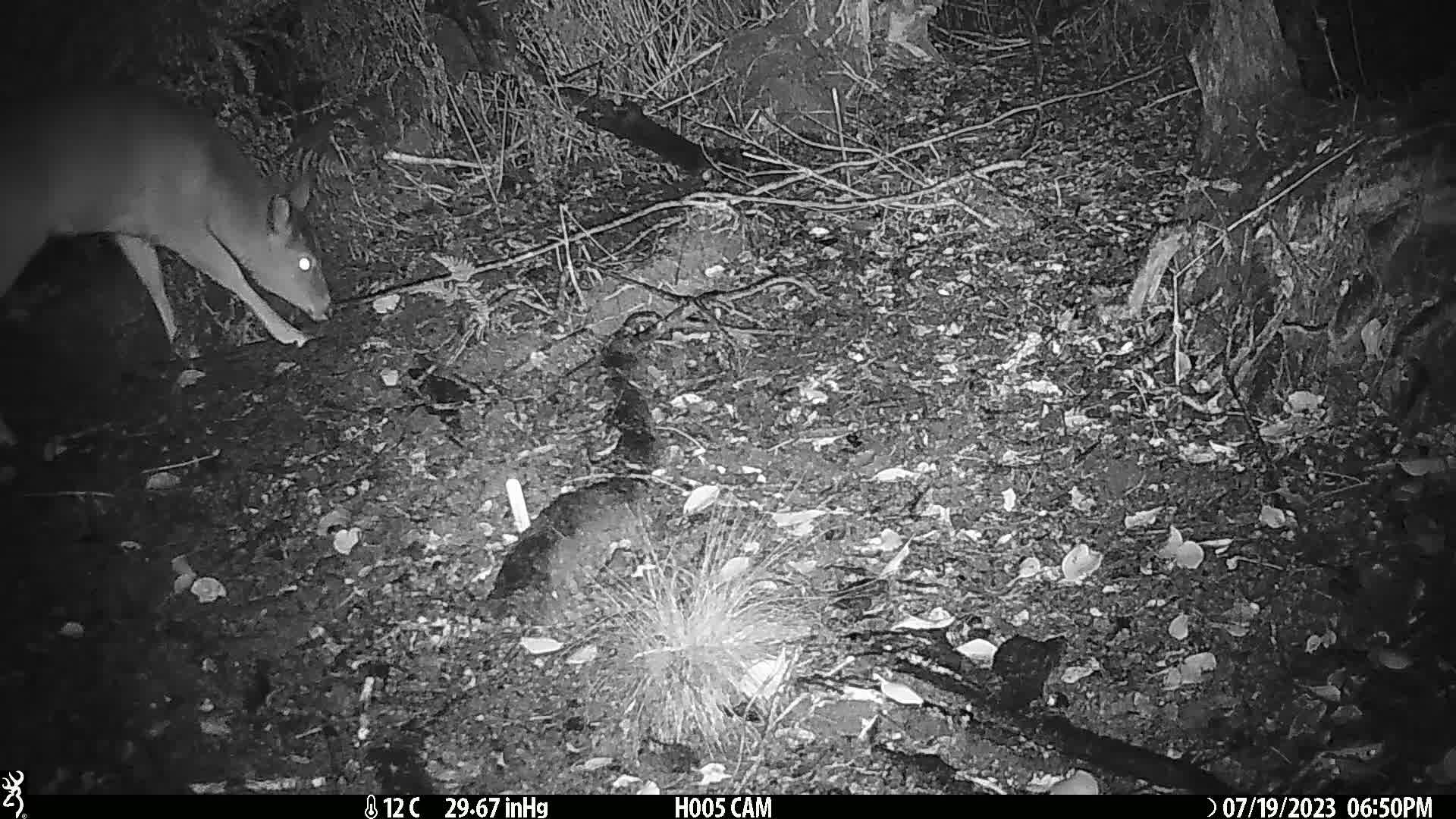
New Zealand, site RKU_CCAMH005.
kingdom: Animalia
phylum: Chordata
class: Mammalia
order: Artiodactyla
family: Cervidae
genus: Odocoileus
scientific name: Odocoileus virginianus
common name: white-tailed deer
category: white tailed deer